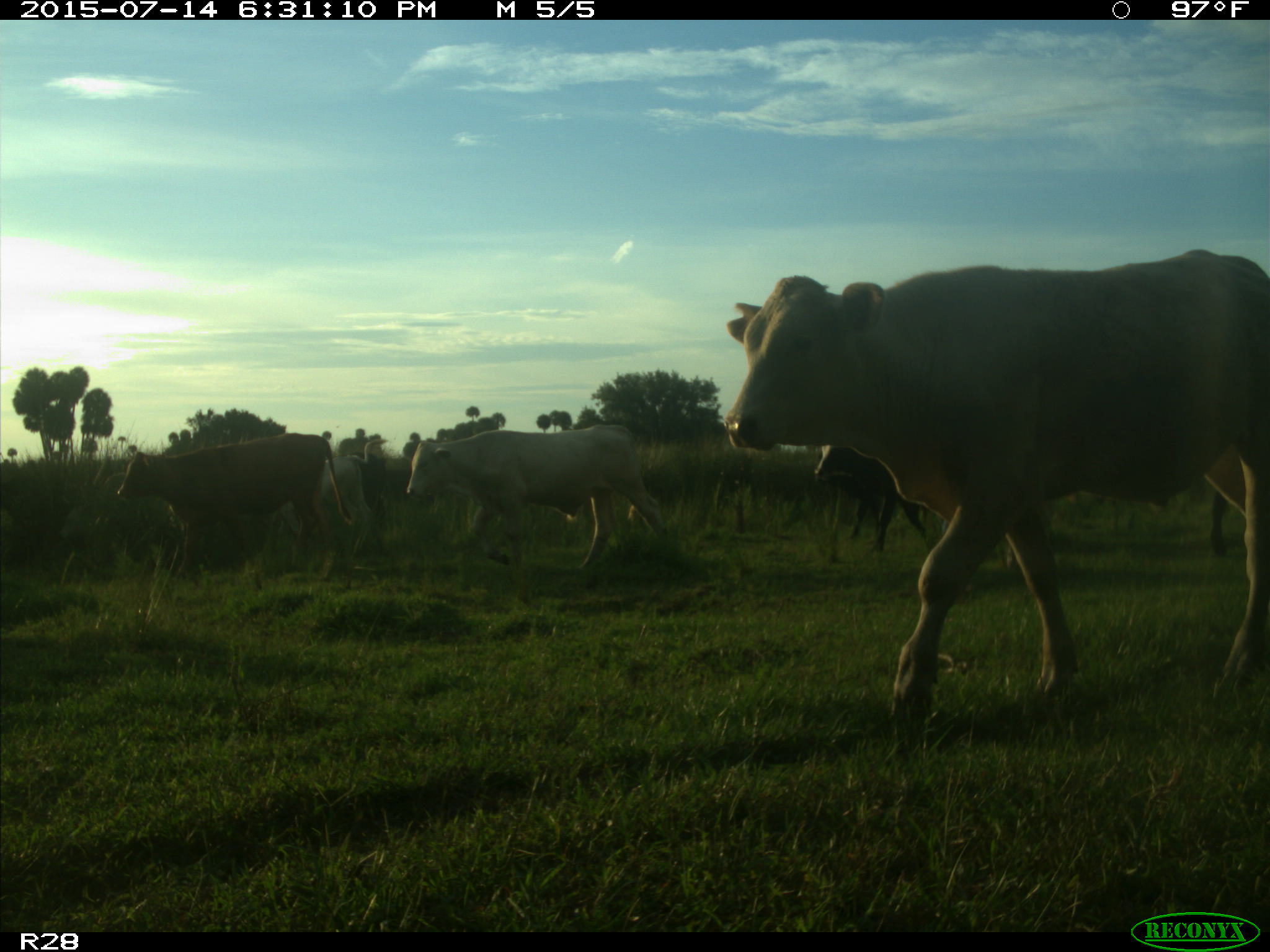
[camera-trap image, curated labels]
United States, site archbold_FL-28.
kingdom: Animalia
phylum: Chordata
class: Mammalia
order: Artiodactyla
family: Bovidae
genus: Bos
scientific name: Bos taurus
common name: domestic cow